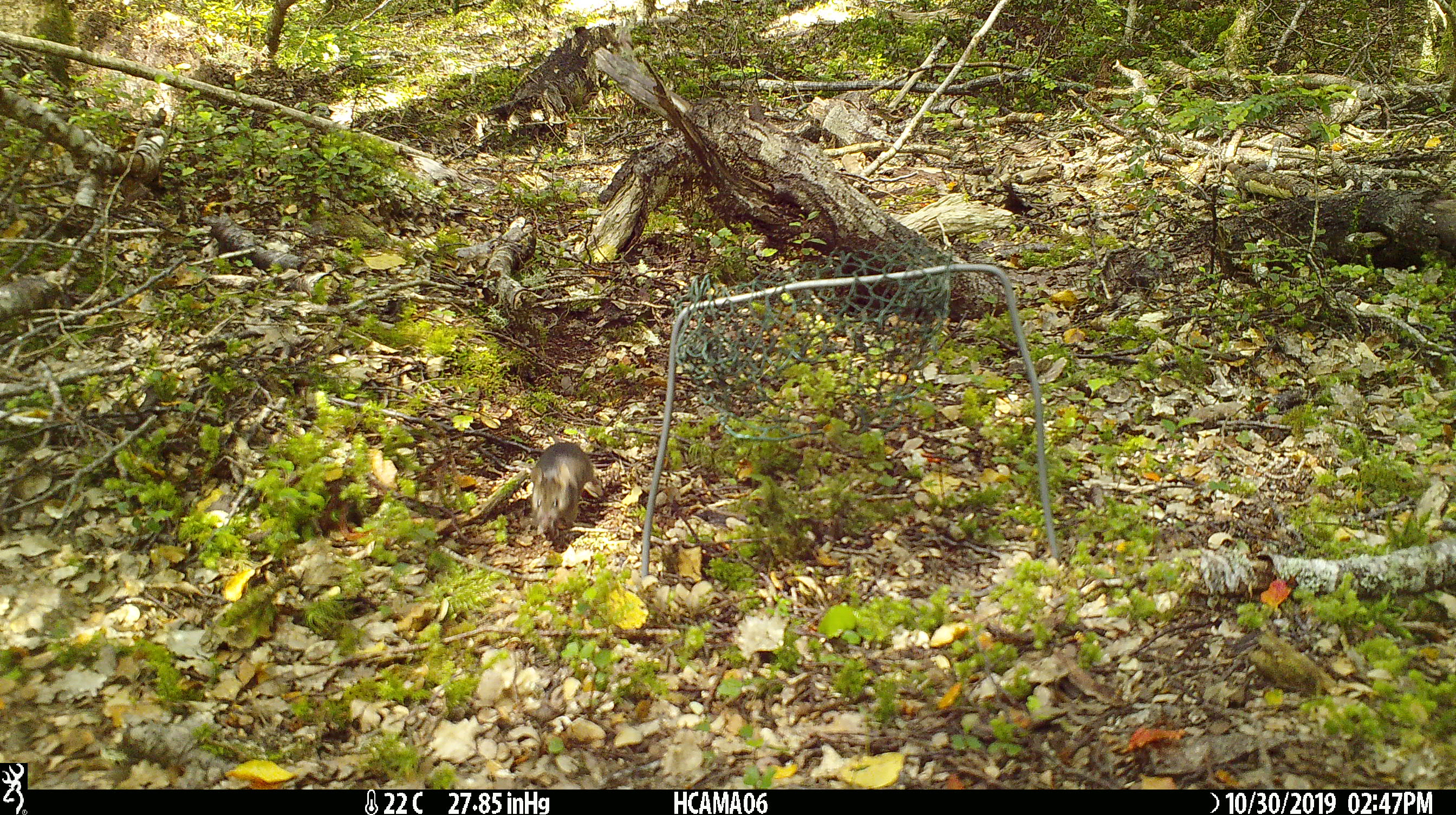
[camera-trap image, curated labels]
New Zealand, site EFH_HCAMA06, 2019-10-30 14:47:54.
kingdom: Animalia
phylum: Chordata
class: Mammalia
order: Rodentia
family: Muridae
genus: Mus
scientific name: Mus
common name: mouse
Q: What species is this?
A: Mouse (Mus).